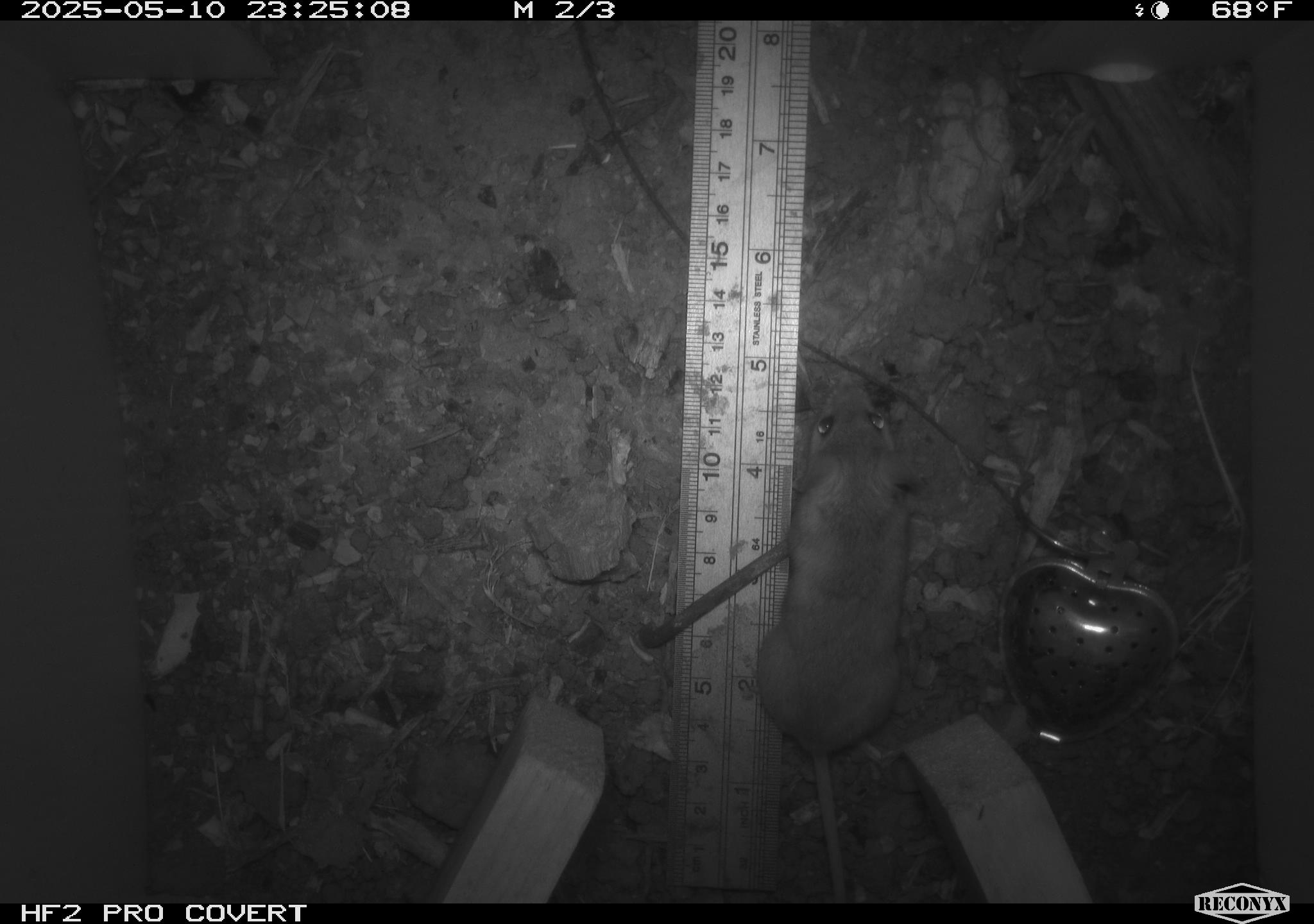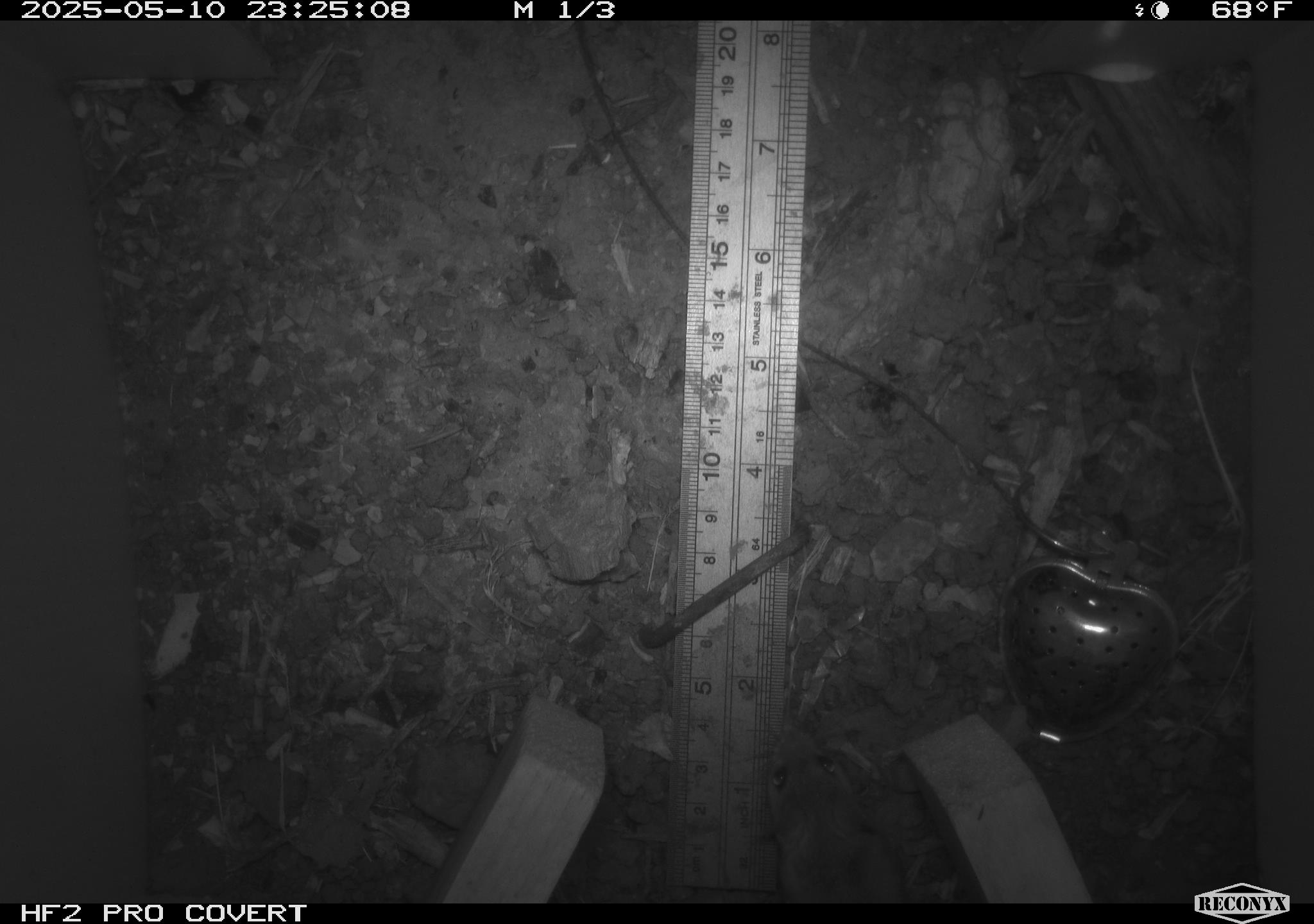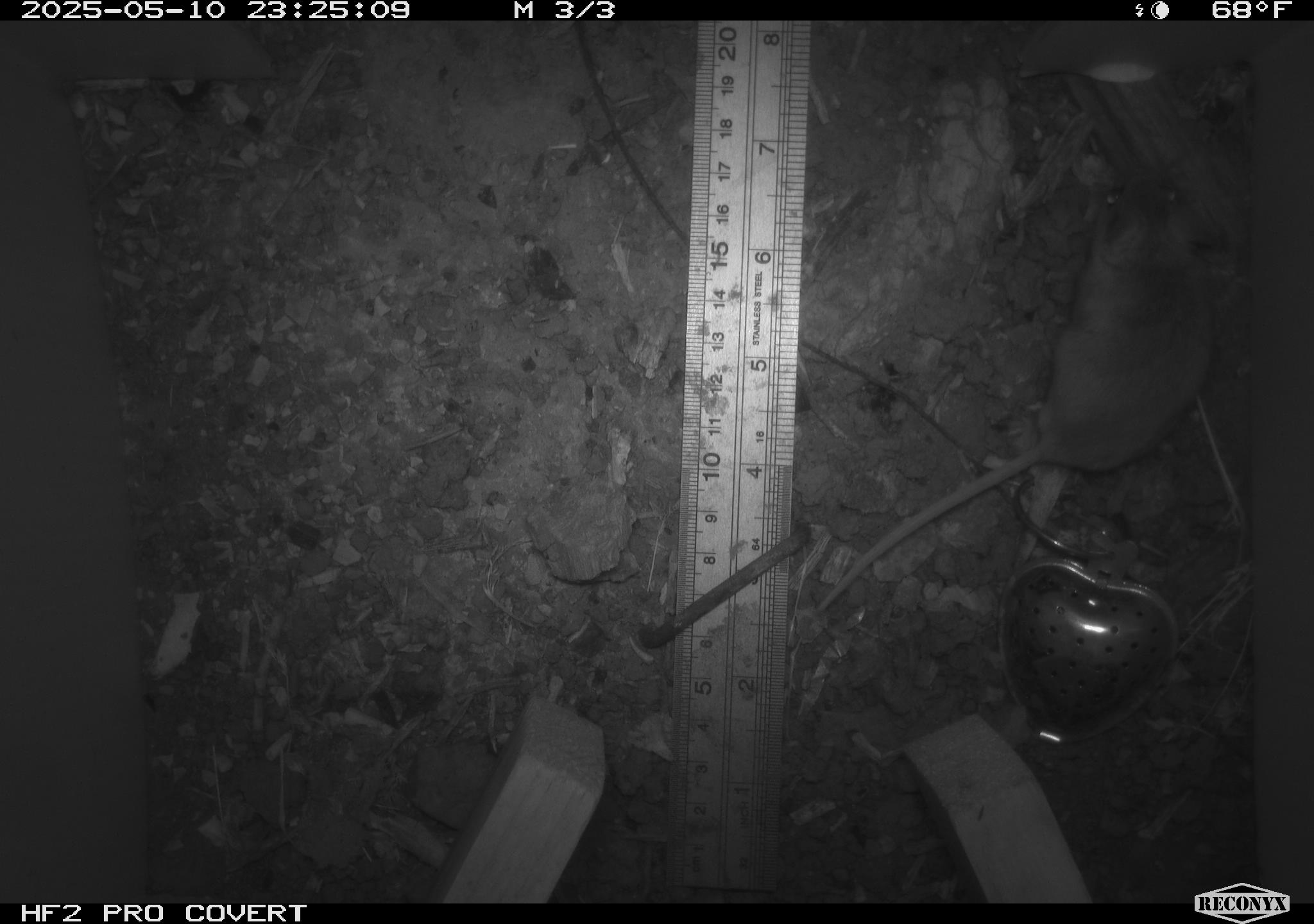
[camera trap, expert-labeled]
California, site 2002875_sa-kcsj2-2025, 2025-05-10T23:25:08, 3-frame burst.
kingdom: Animalia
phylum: Chordata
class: Mammalia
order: Rodentia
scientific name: Rodentia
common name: rodent